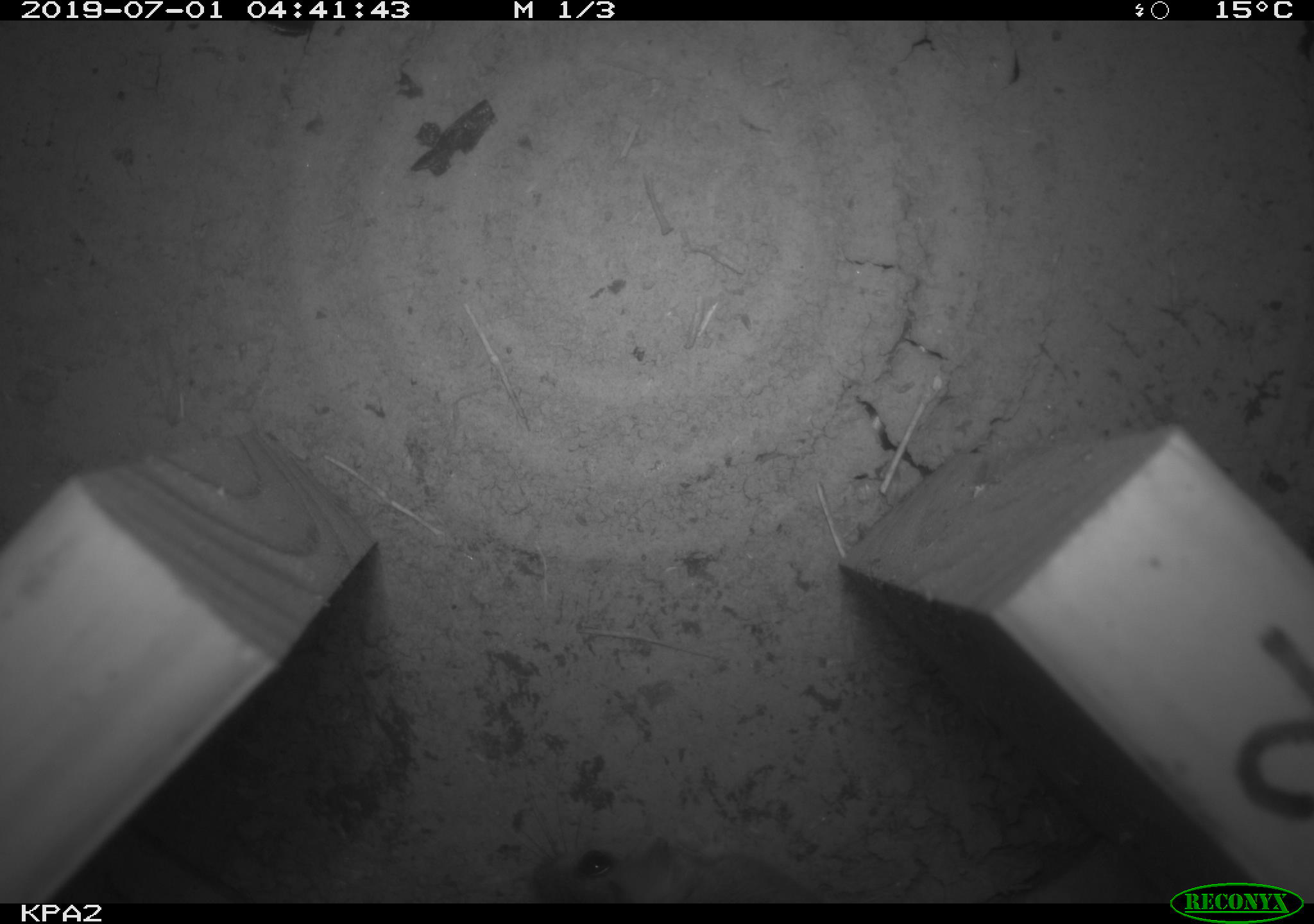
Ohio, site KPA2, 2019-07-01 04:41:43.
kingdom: Animalia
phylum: Chordata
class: Mammalia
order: Rodentia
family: Cricetidae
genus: Peromyscus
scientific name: Peromyscus leucopus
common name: white-footed mouse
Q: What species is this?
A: White-footed mouse (Peromyscus leucopus).